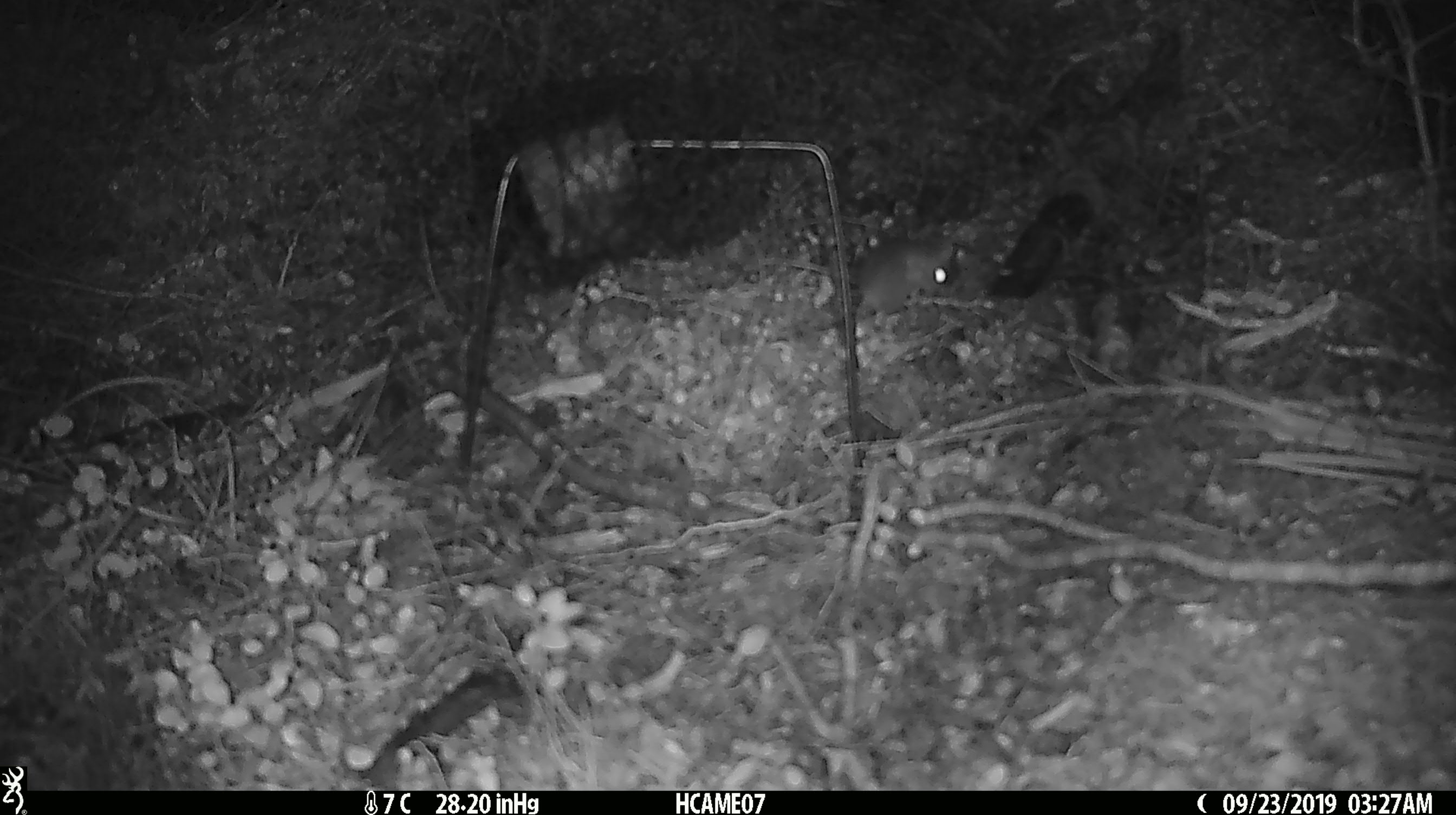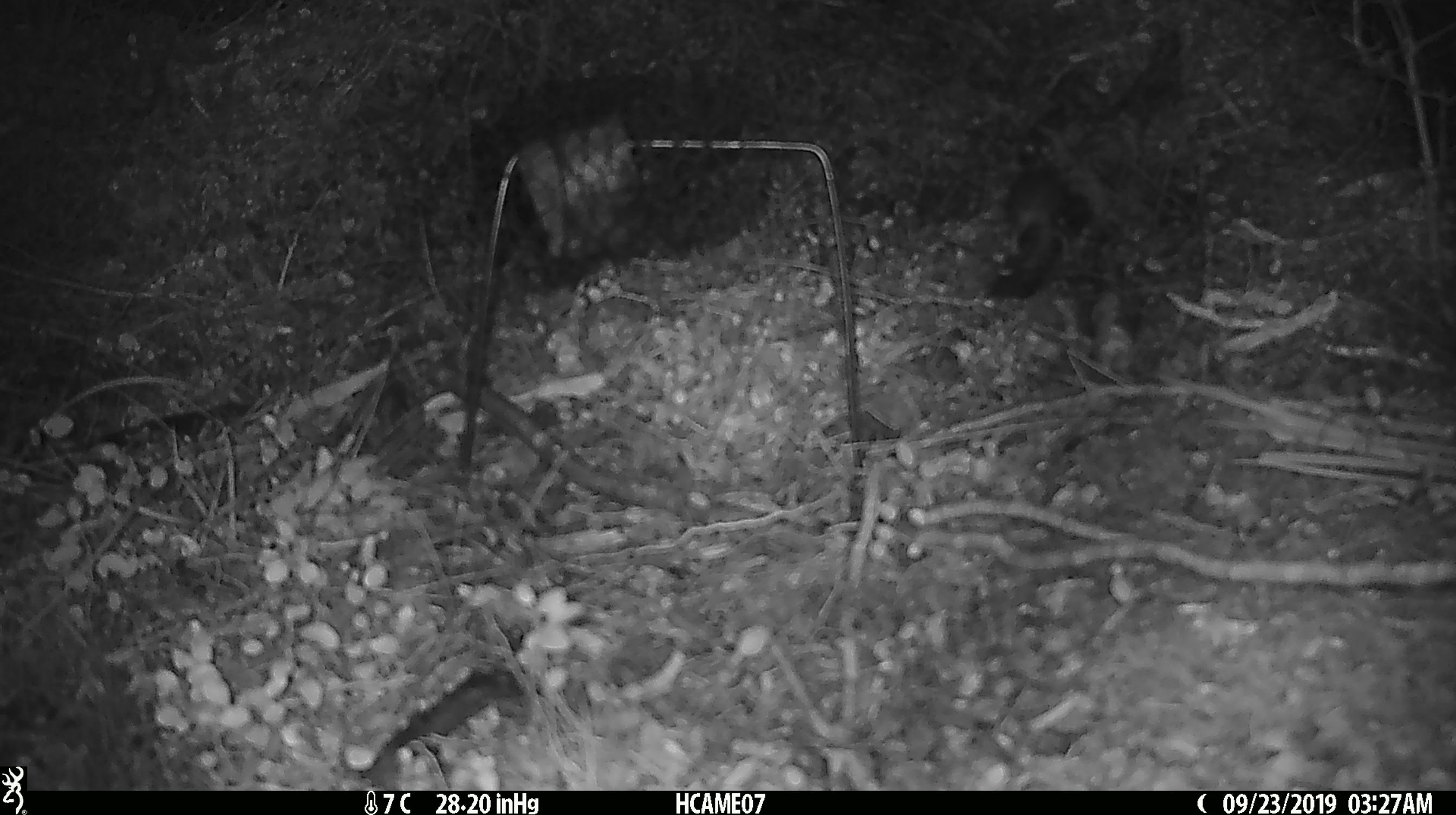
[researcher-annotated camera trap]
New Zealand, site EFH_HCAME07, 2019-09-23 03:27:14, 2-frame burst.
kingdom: Animalia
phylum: Chordata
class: Mammalia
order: Rodentia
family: Muridae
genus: Mus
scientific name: Mus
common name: mouse